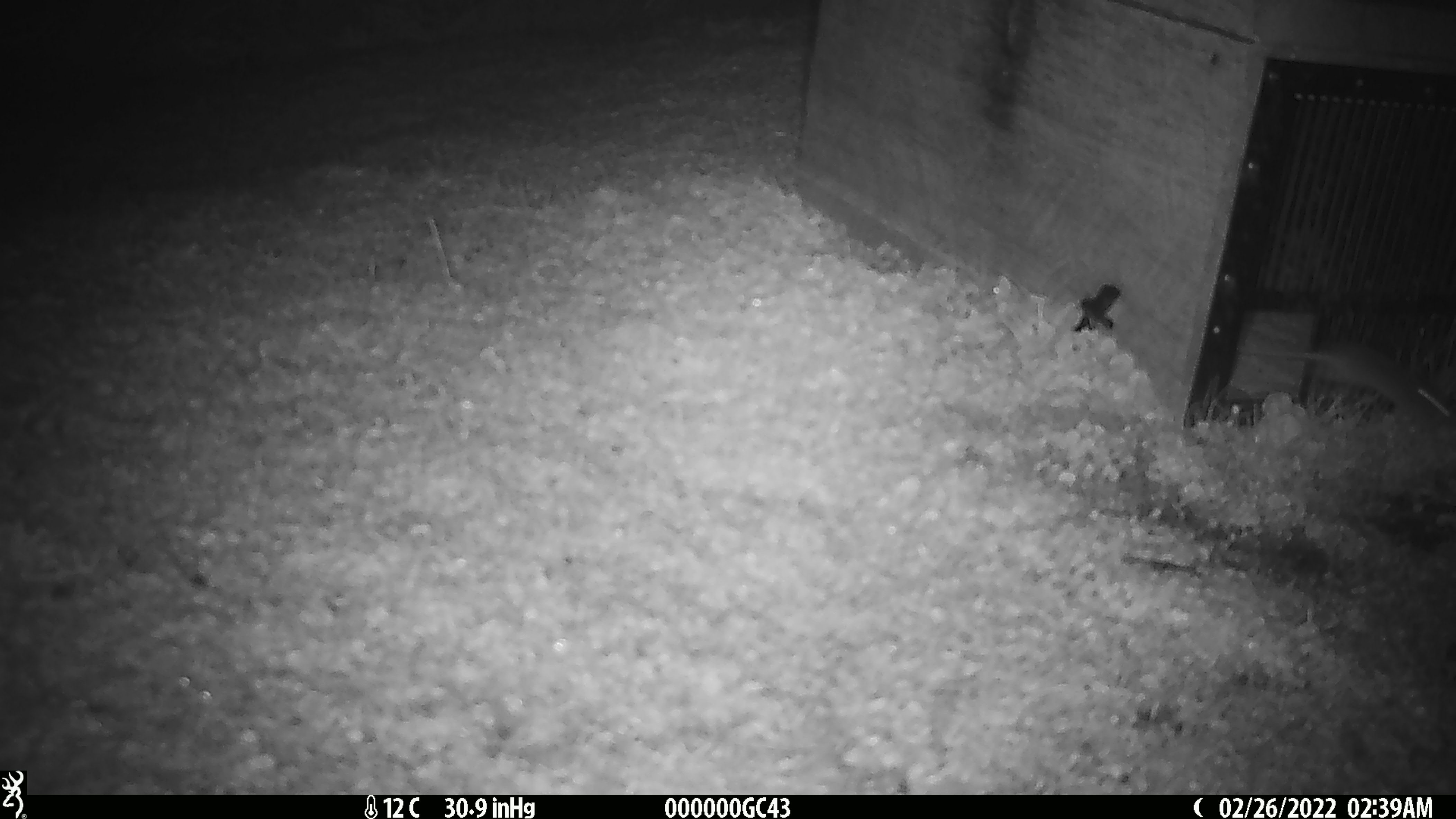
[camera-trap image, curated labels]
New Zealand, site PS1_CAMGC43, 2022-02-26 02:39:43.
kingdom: Animalia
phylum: Chordata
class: Mammalia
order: Rodentia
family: Muridae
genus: Mus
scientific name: Mus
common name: mouse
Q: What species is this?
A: Mouse (Mus).